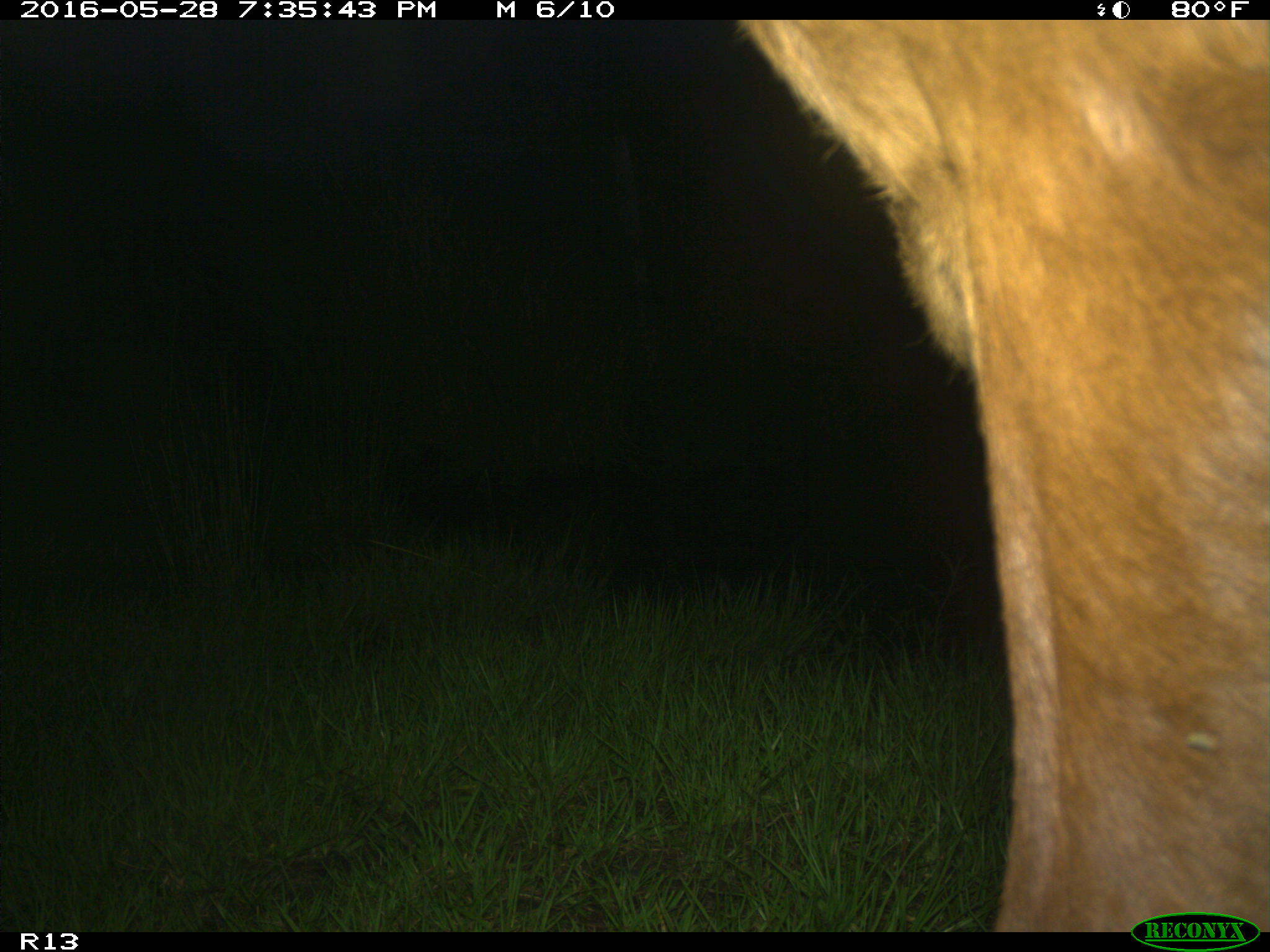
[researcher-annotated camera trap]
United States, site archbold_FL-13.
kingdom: Animalia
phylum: Chordata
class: Mammalia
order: Artiodactyla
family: Bovidae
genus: Bos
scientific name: Bos taurus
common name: domestic cow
Bos taurus (domestic cow).